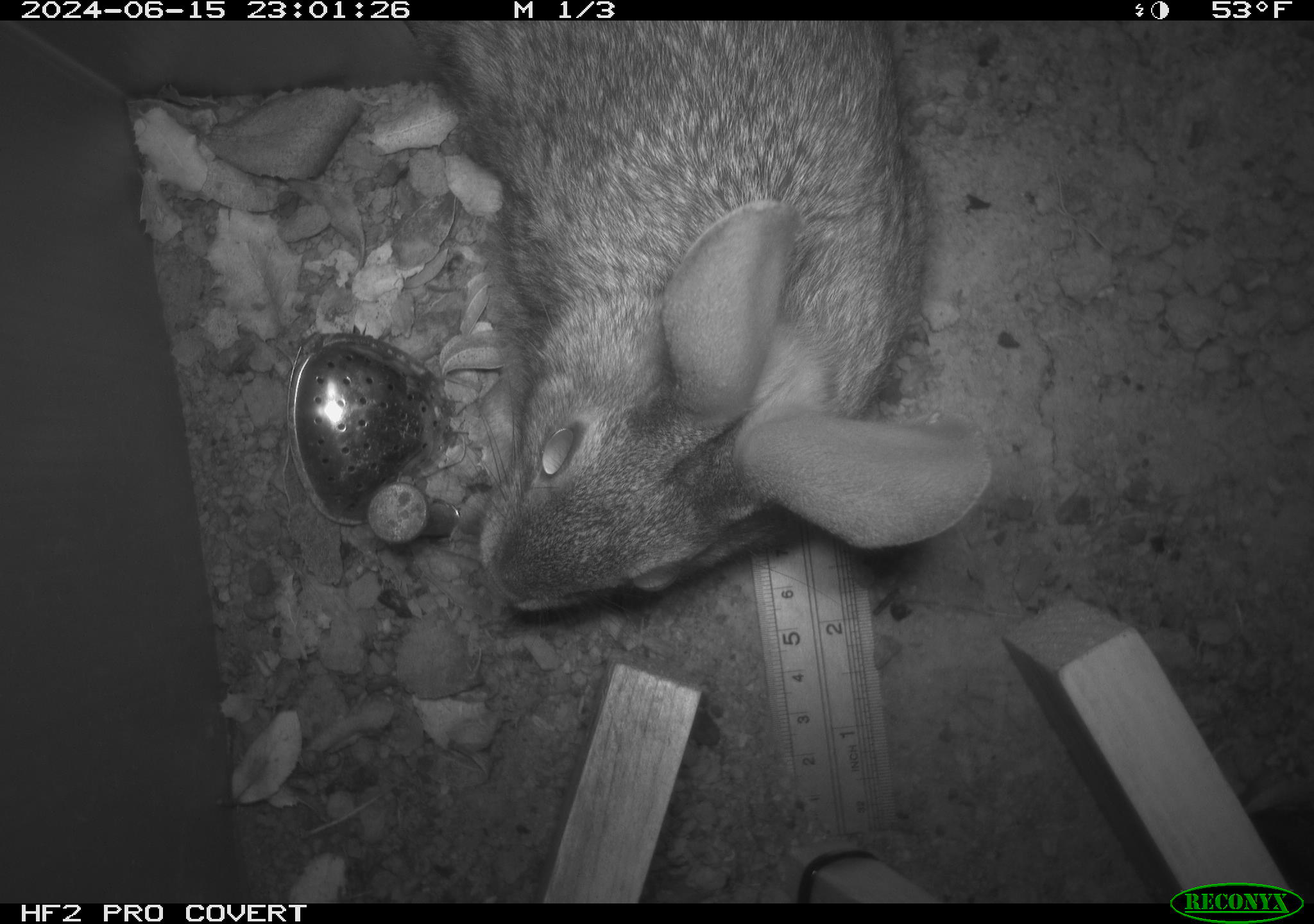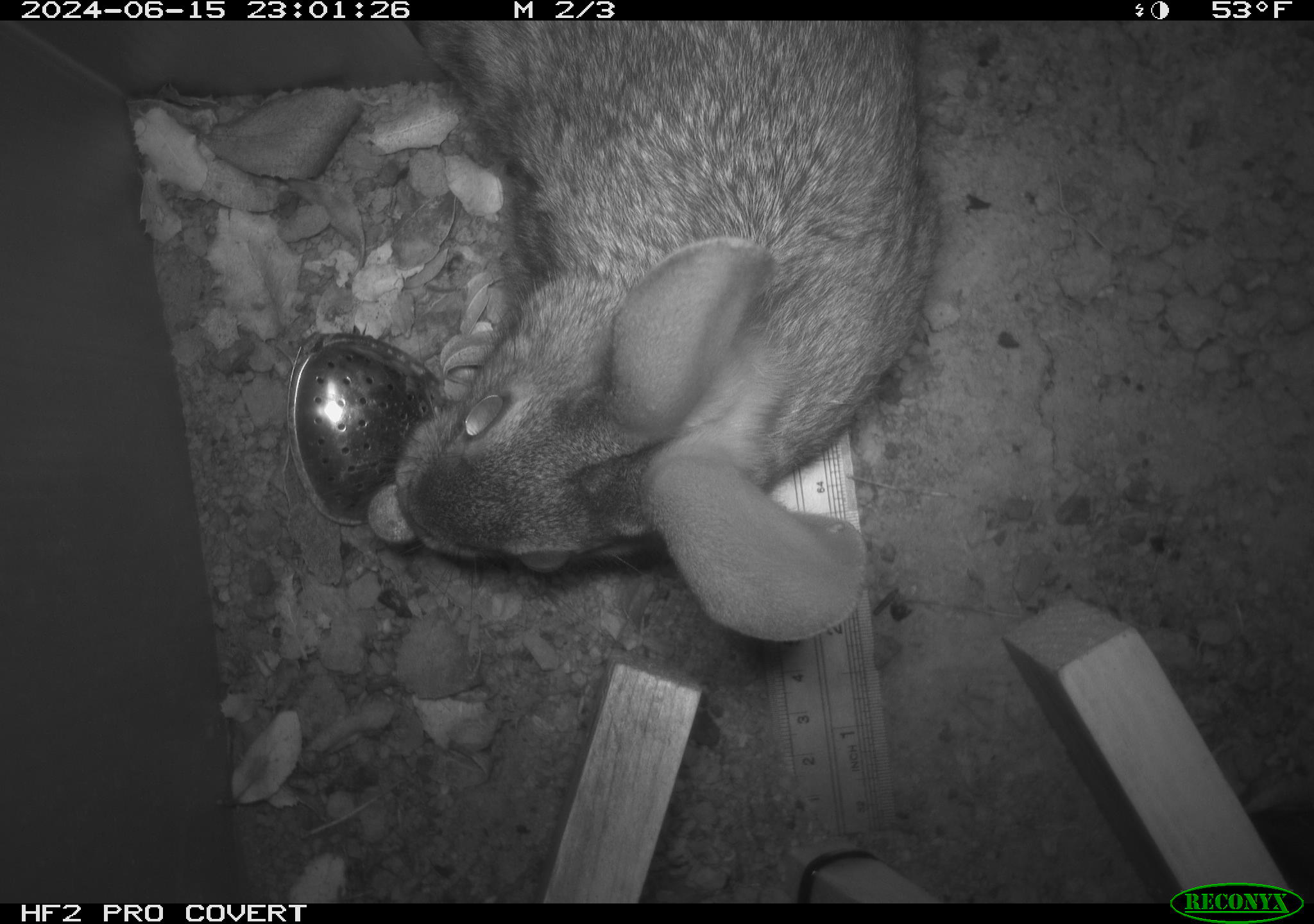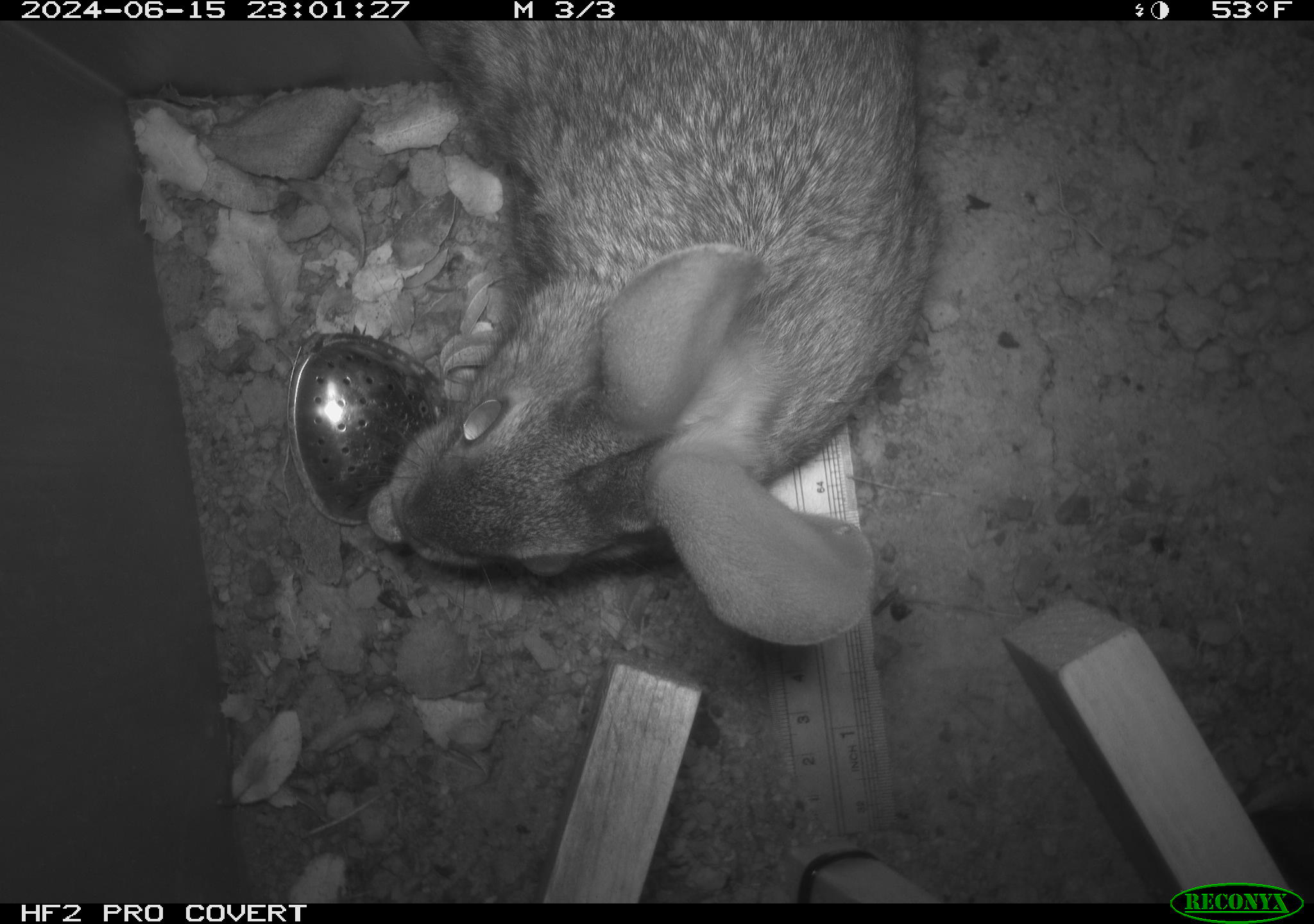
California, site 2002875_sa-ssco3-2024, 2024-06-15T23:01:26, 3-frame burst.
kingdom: Animalia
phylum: Chordata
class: Mammalia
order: Lagomorpha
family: Leporidae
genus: Sylvilagus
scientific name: Sylvilagus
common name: cottontail rabbits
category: sylvilagus species